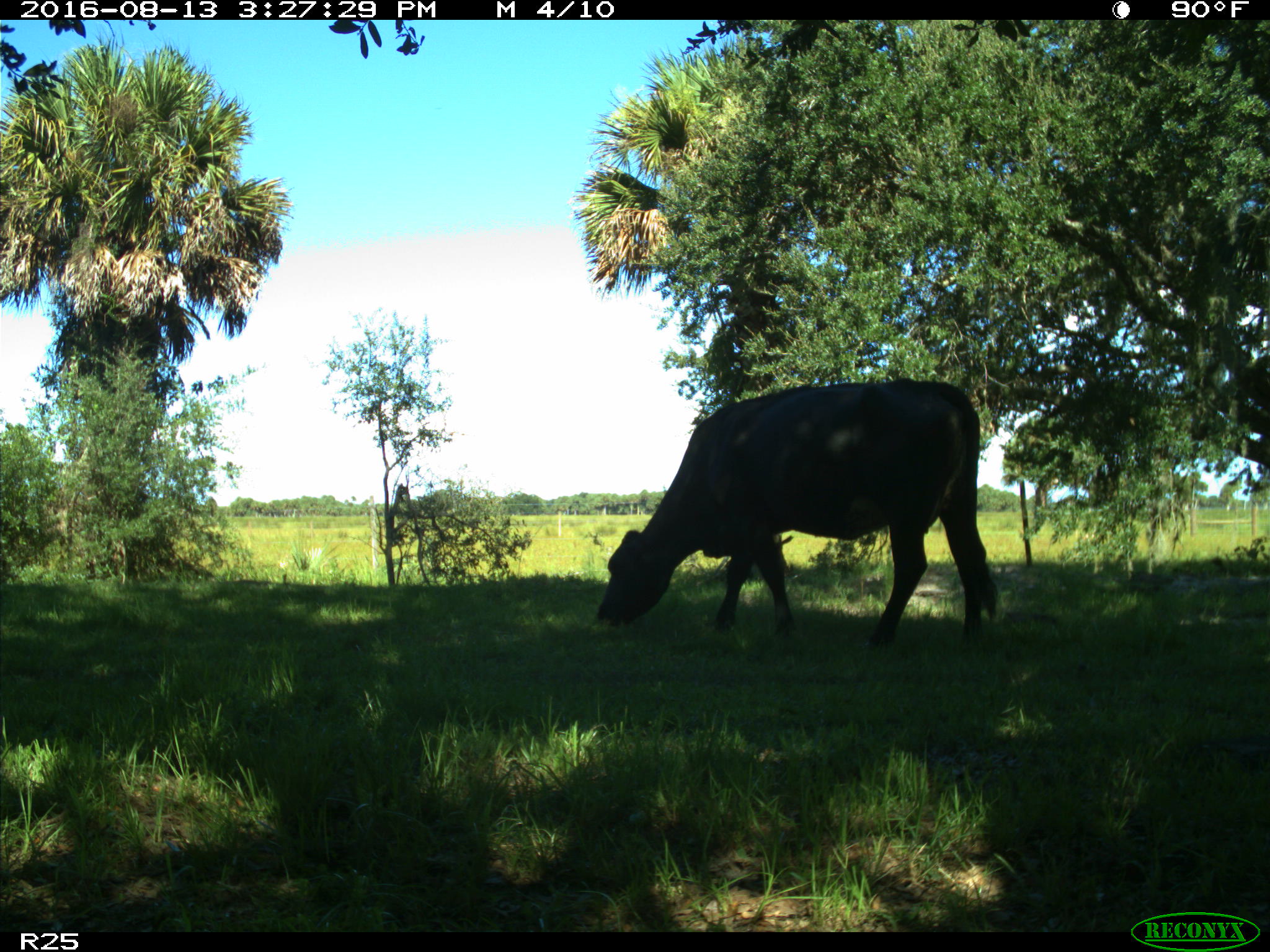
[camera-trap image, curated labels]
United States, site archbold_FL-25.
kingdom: Animalia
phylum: Chordata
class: Mammalia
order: Artiodactyla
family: Bovidae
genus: Bos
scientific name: Bos taurus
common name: domestic cow